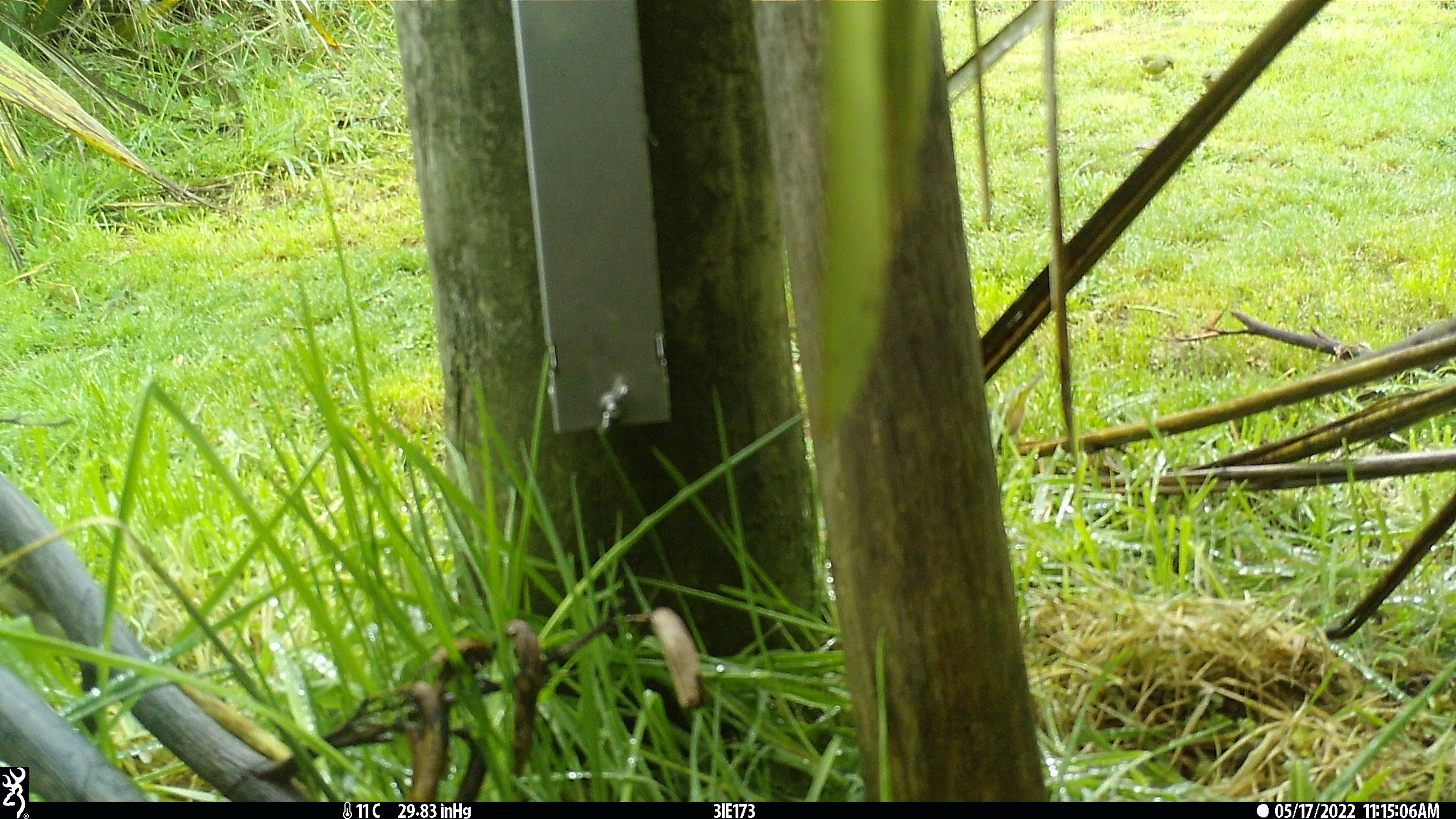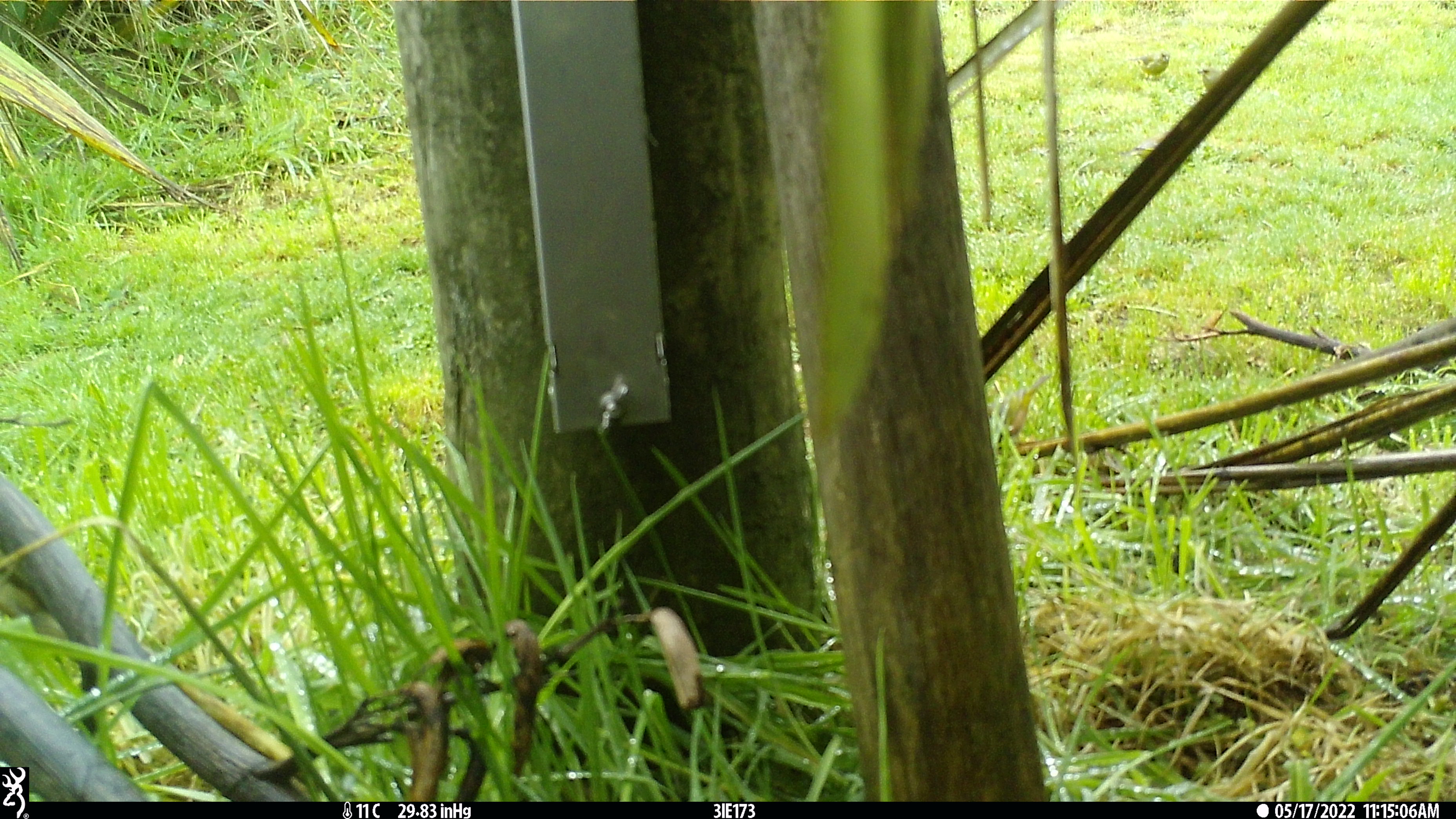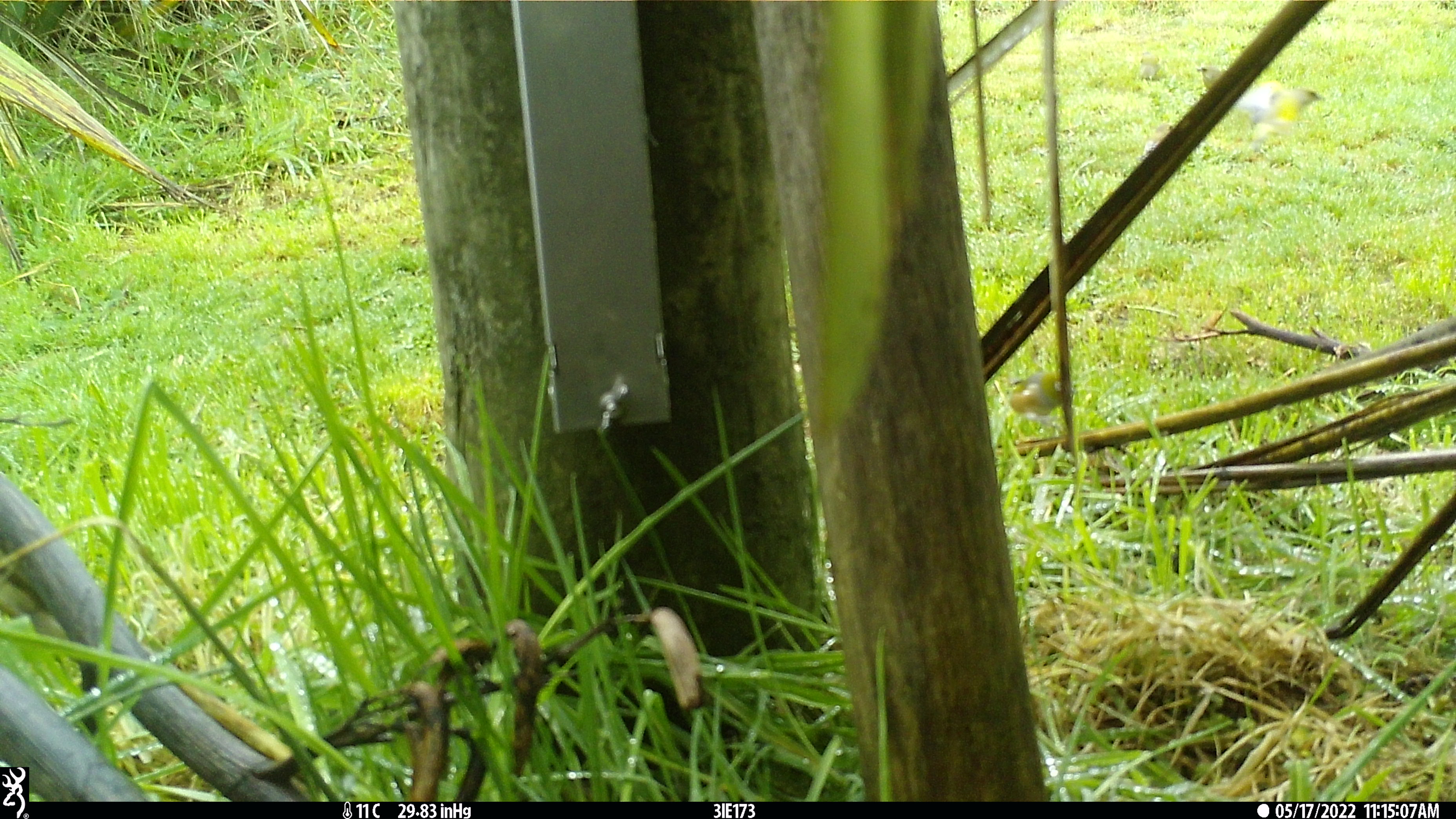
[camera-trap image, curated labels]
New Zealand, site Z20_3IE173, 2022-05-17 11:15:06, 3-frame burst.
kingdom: Animalia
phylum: Chordata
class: Aves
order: Passeriformes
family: Zosteropidae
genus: Zosterops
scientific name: Zosterops lateralis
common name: silvereye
Silvereye (Zosterops lateralis).